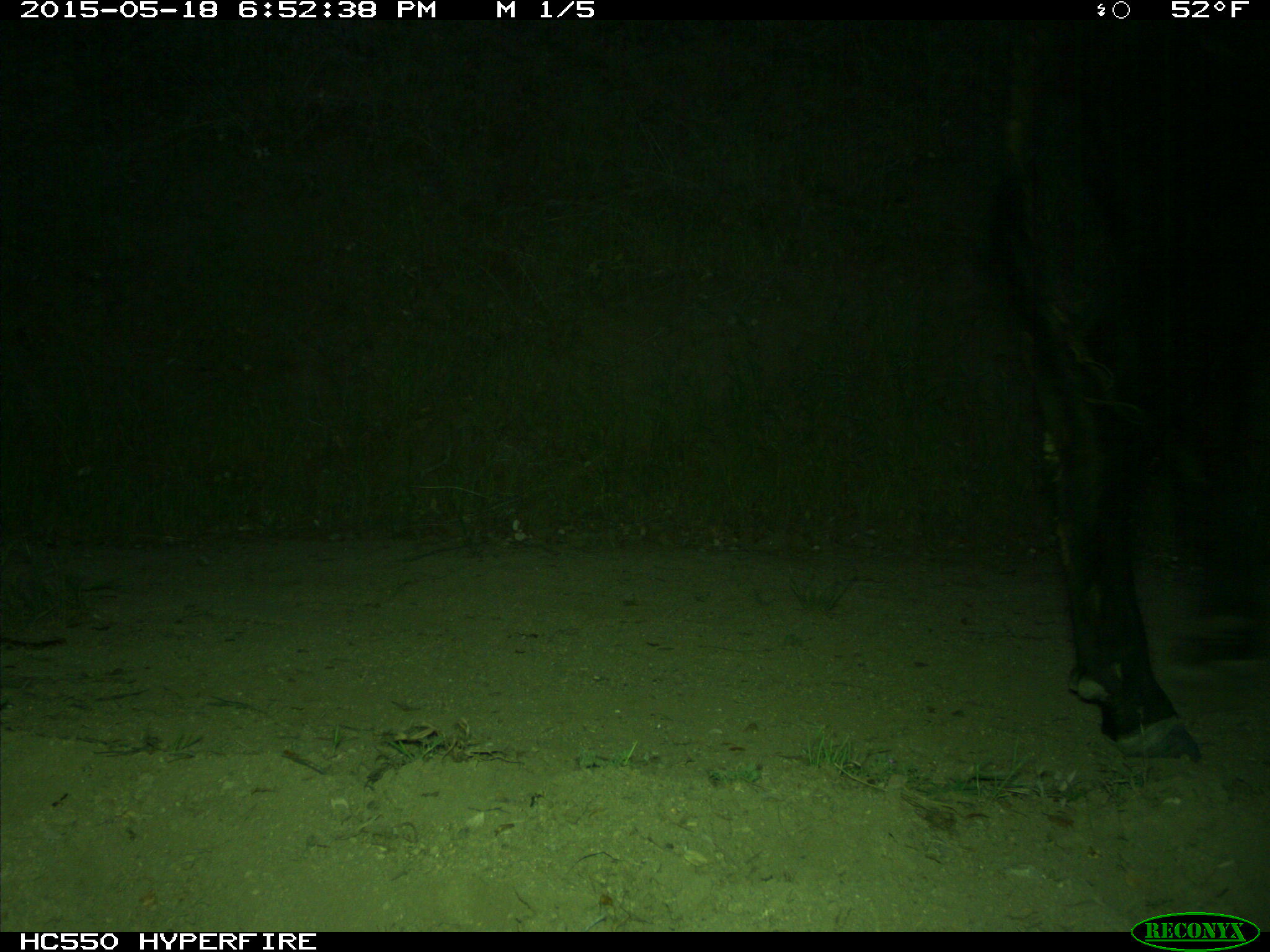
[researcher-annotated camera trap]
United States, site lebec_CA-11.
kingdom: Animalia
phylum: Chordata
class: Mammalia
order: Artiodactyla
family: Bovidae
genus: Bos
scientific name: Bos taurus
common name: domestic cow